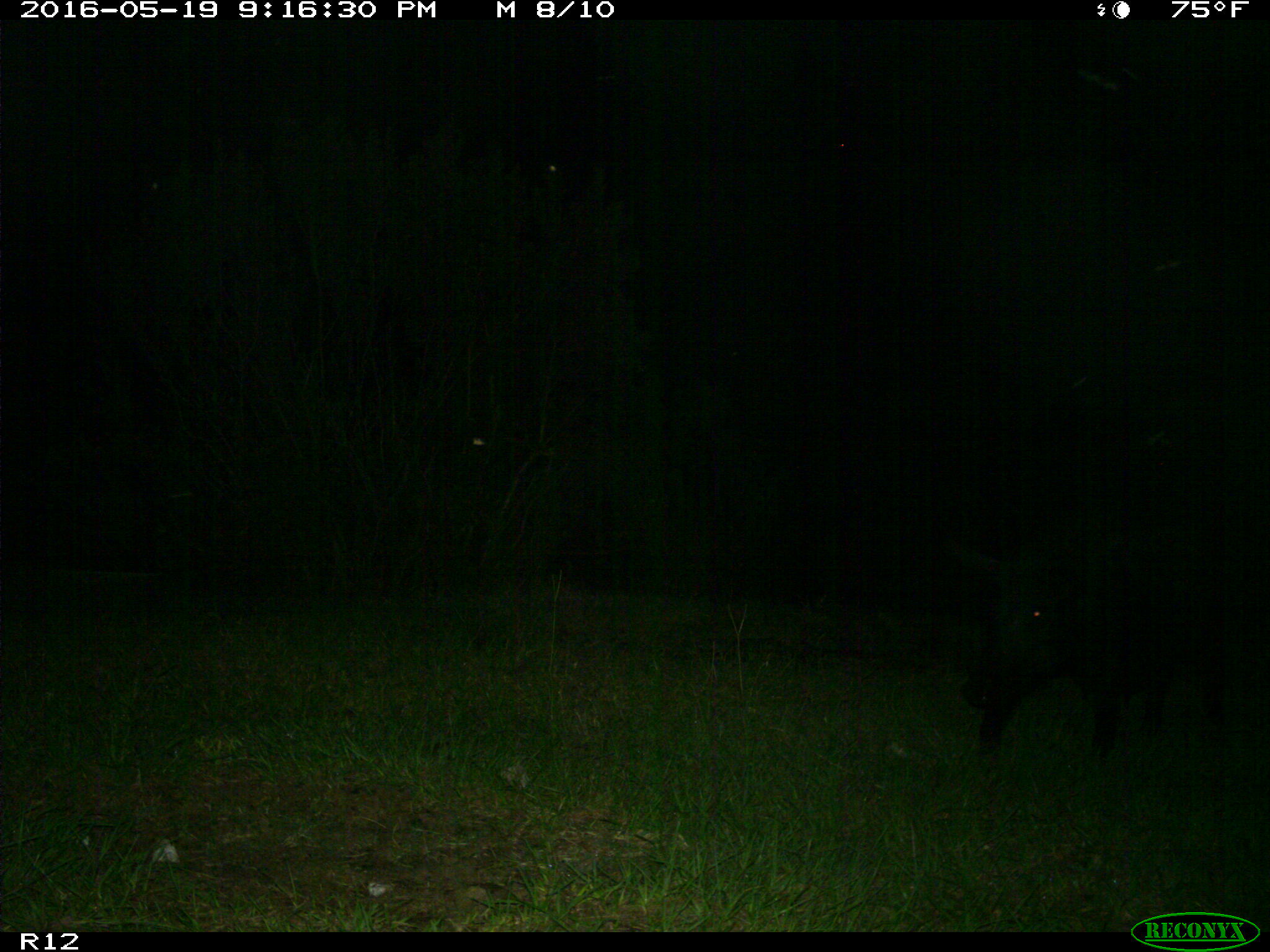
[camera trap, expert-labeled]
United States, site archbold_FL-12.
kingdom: Animalia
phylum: Chordata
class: Mammalia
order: Artiodactyla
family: Suidae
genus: Sus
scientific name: Sus scrofa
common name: wild boar